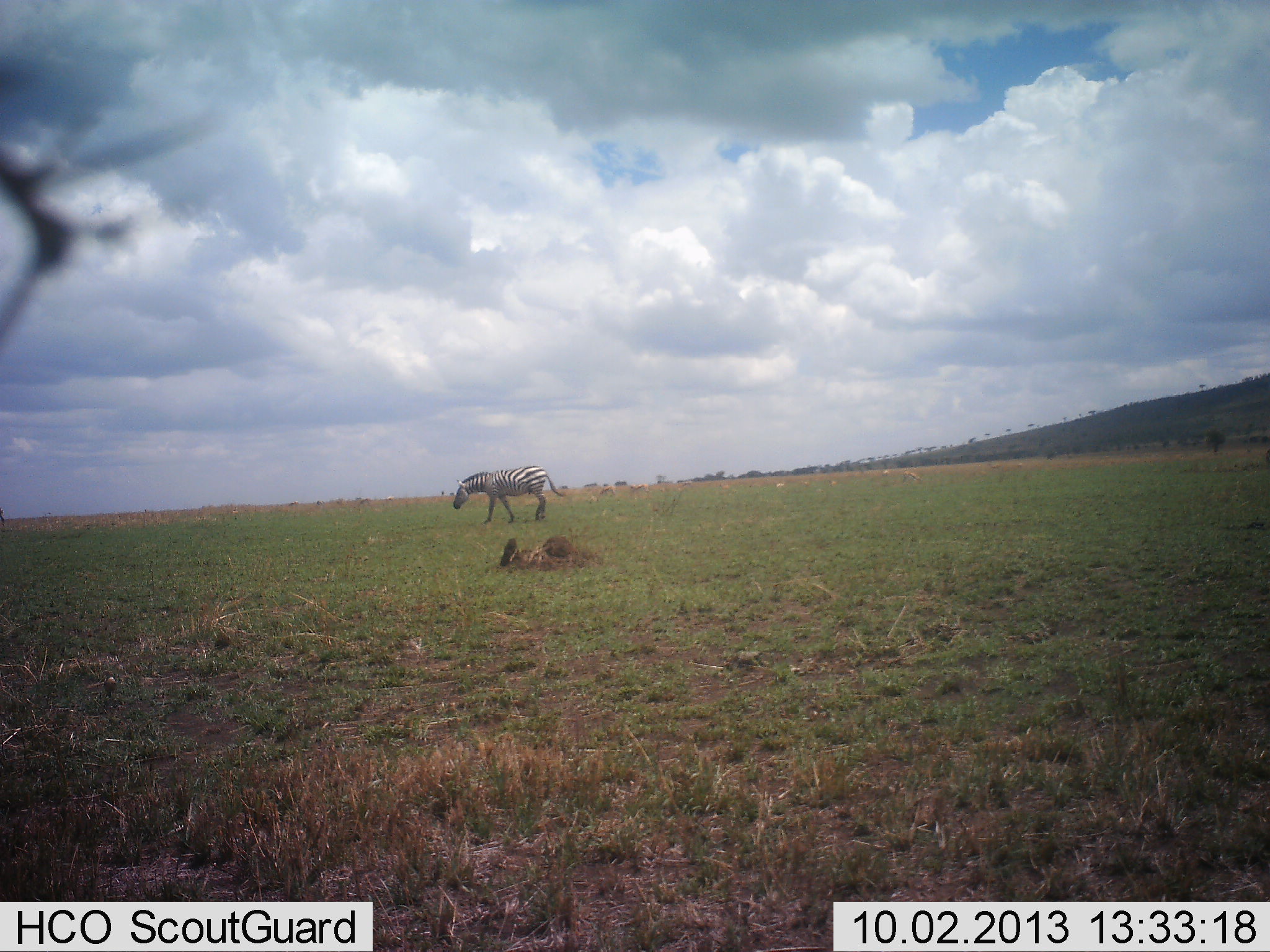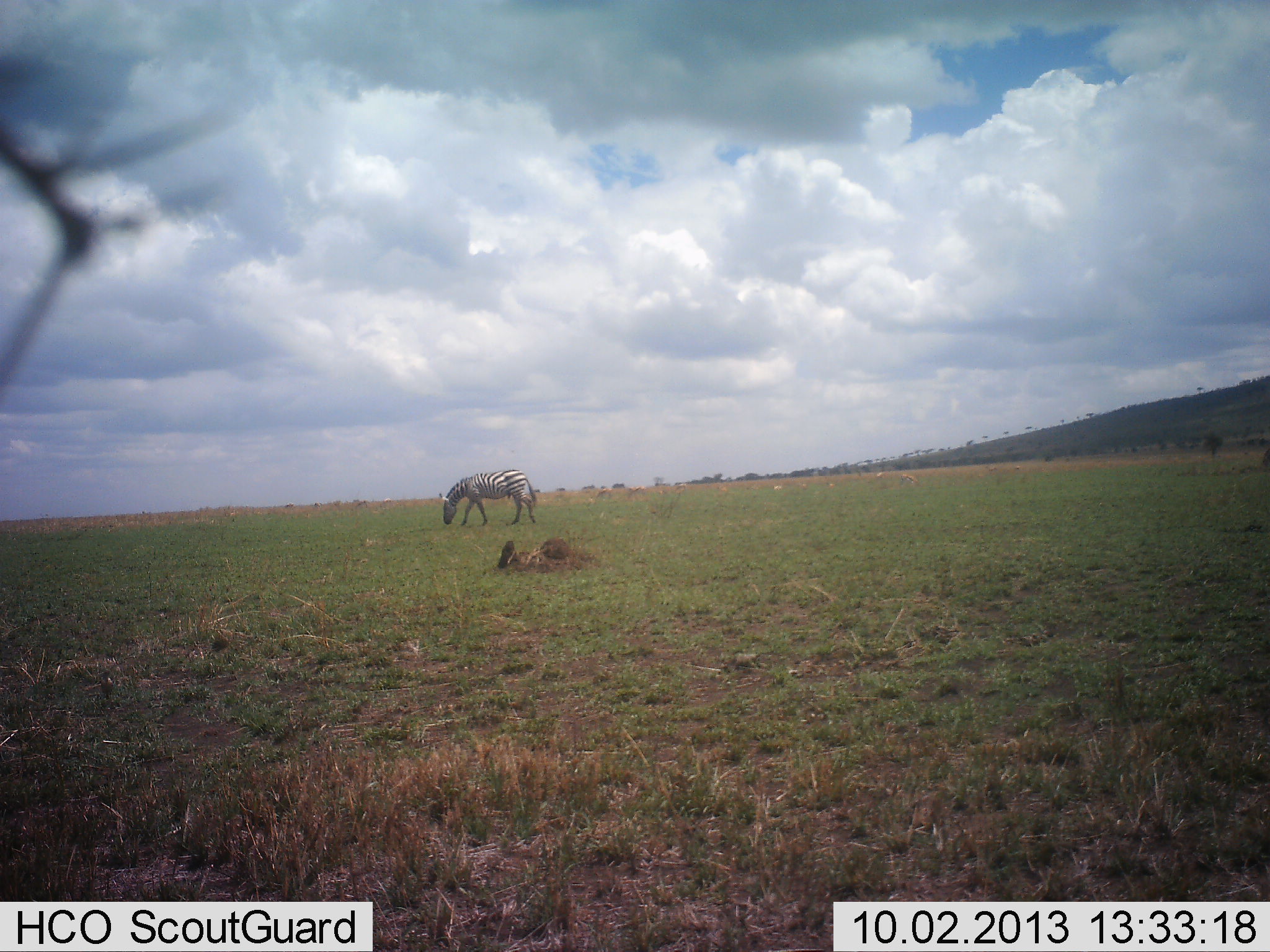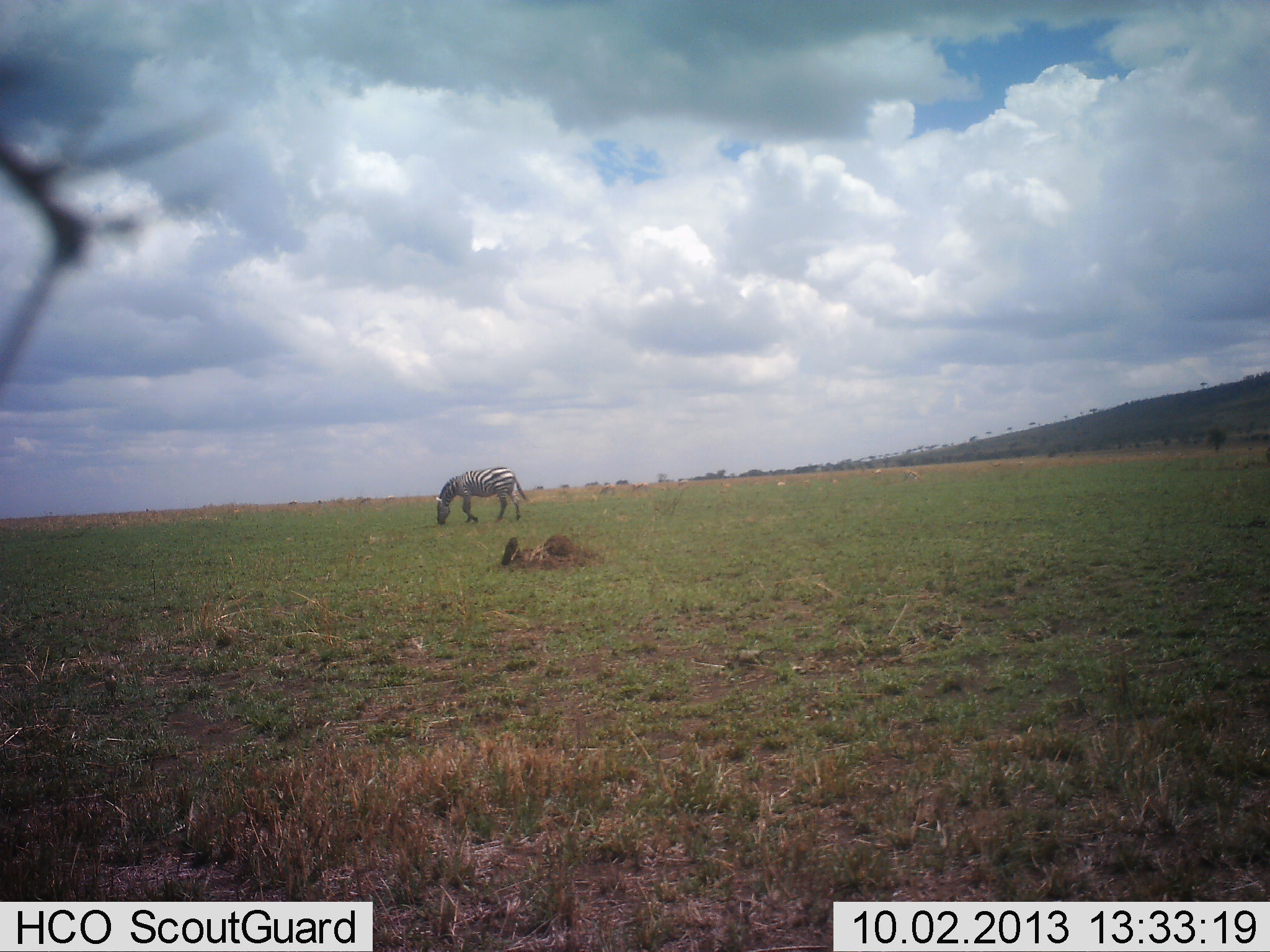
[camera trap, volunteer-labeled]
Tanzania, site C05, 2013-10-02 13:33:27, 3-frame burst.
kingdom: Animalia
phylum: Chordata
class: Mammalia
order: Perissodactyla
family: Equidae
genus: Equus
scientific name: Equus quagga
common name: plains zebra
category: zebra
Zebra (plains zebra) (Equus quagga), count 1. Behavior (volunteer vote fractions): standing 7%, resting 0%, moving 37%, interacting 0%. Young present (vote fraction): 0%. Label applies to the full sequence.